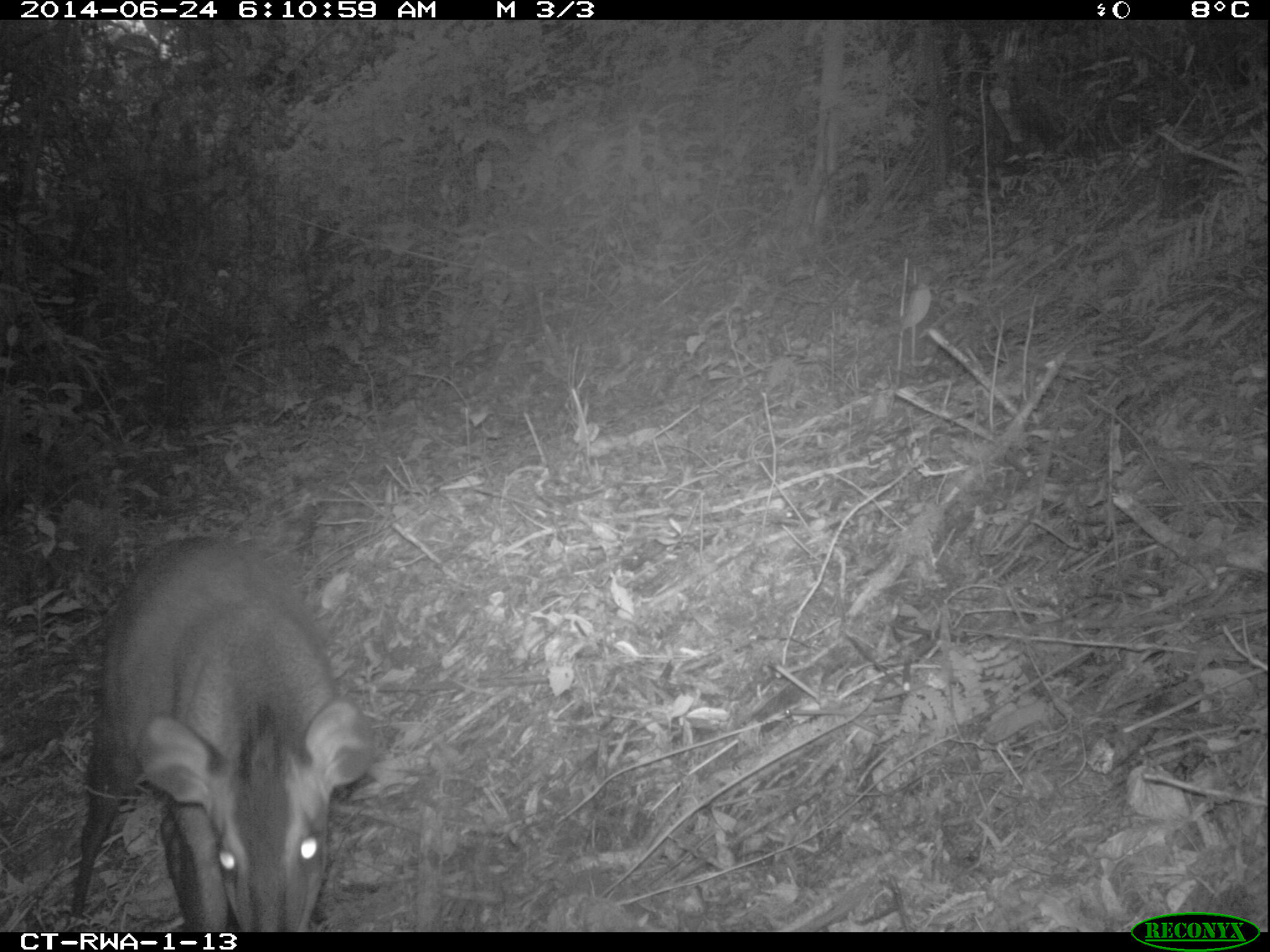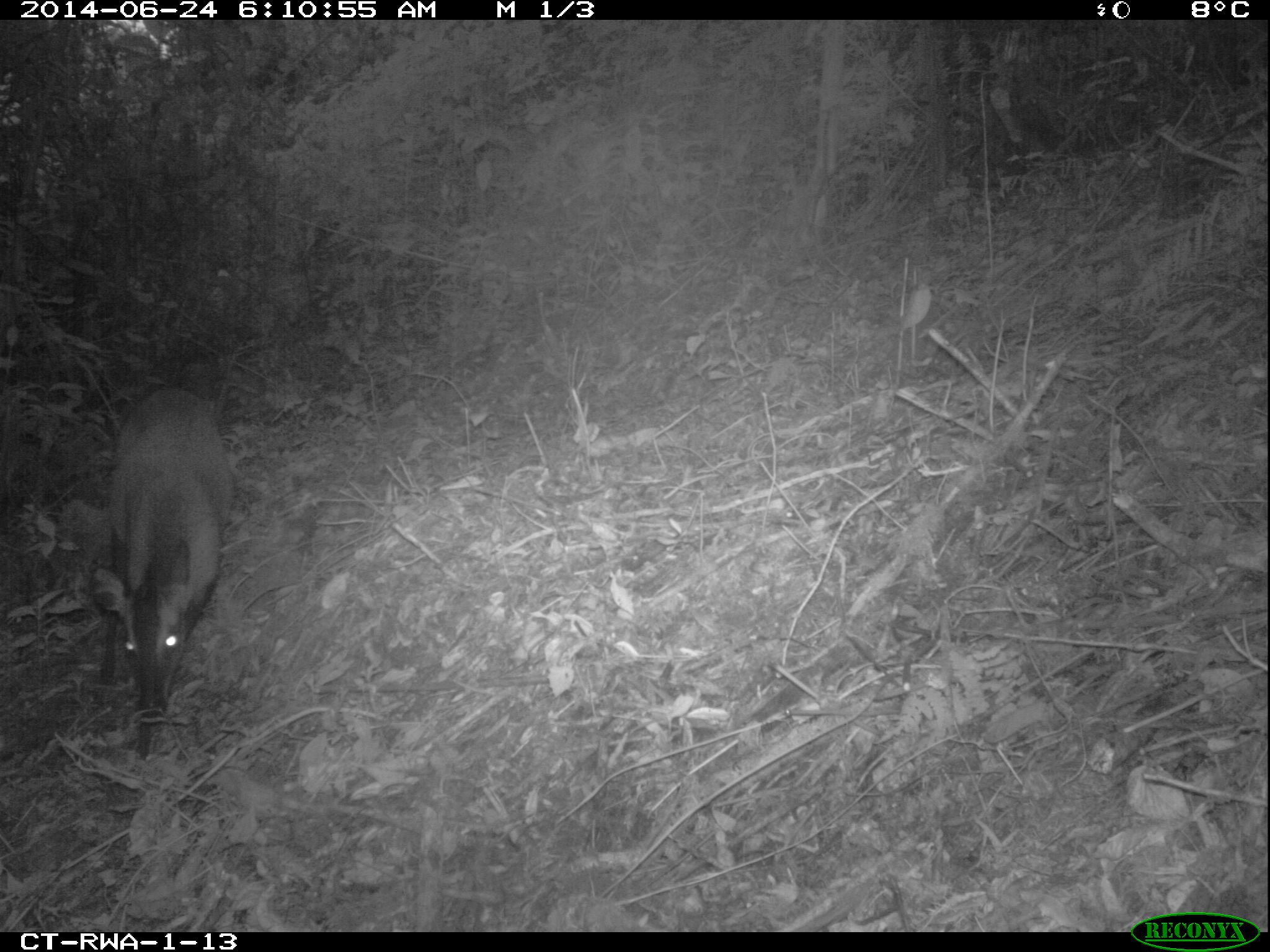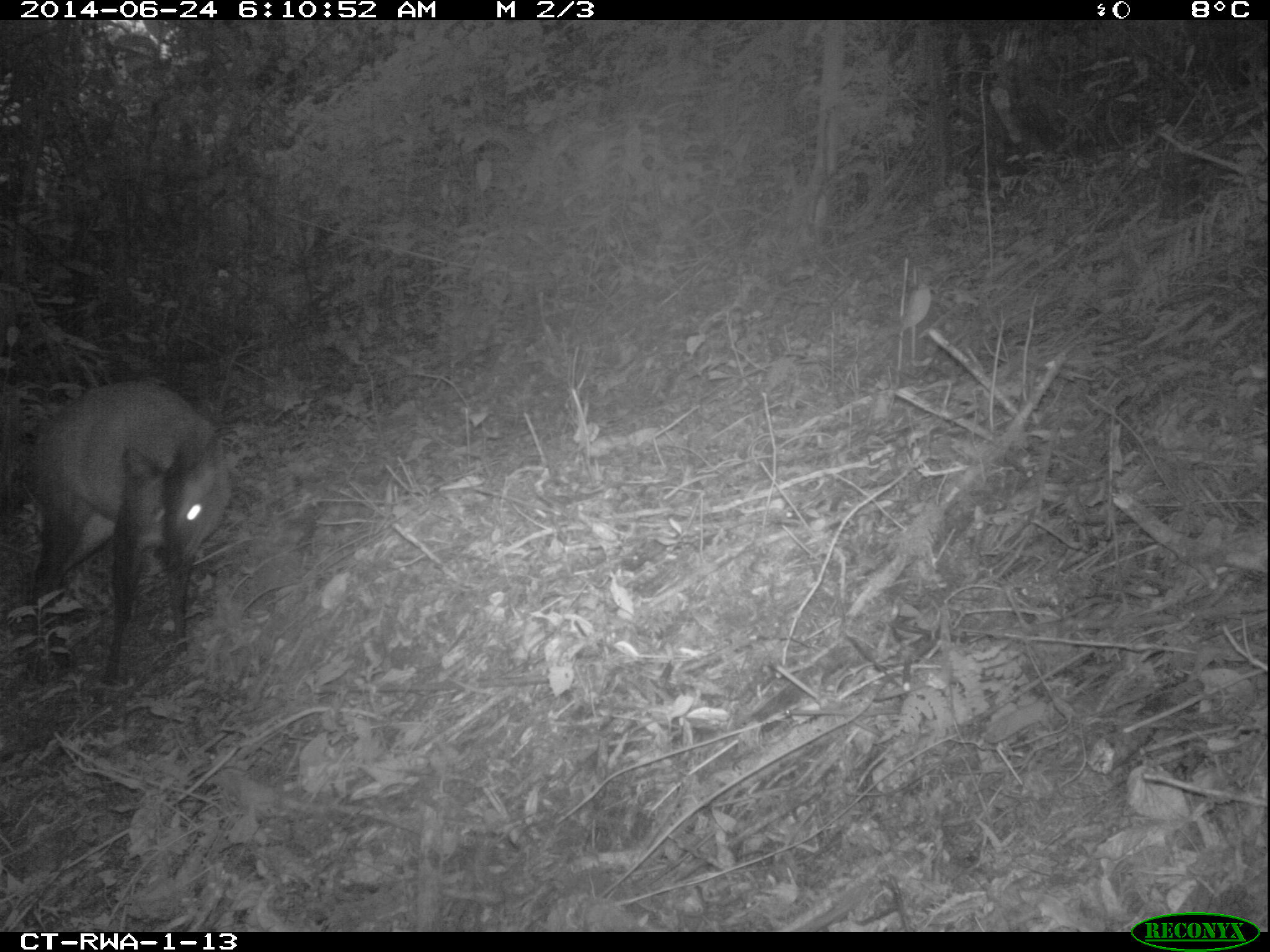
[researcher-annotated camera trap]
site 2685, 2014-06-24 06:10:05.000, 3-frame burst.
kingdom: Animalia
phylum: Chordata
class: Mammalia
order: Artiodactyla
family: Bovidae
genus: Cephalophus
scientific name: Cephalophus nigrifrons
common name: black-fronted duiker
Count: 1.